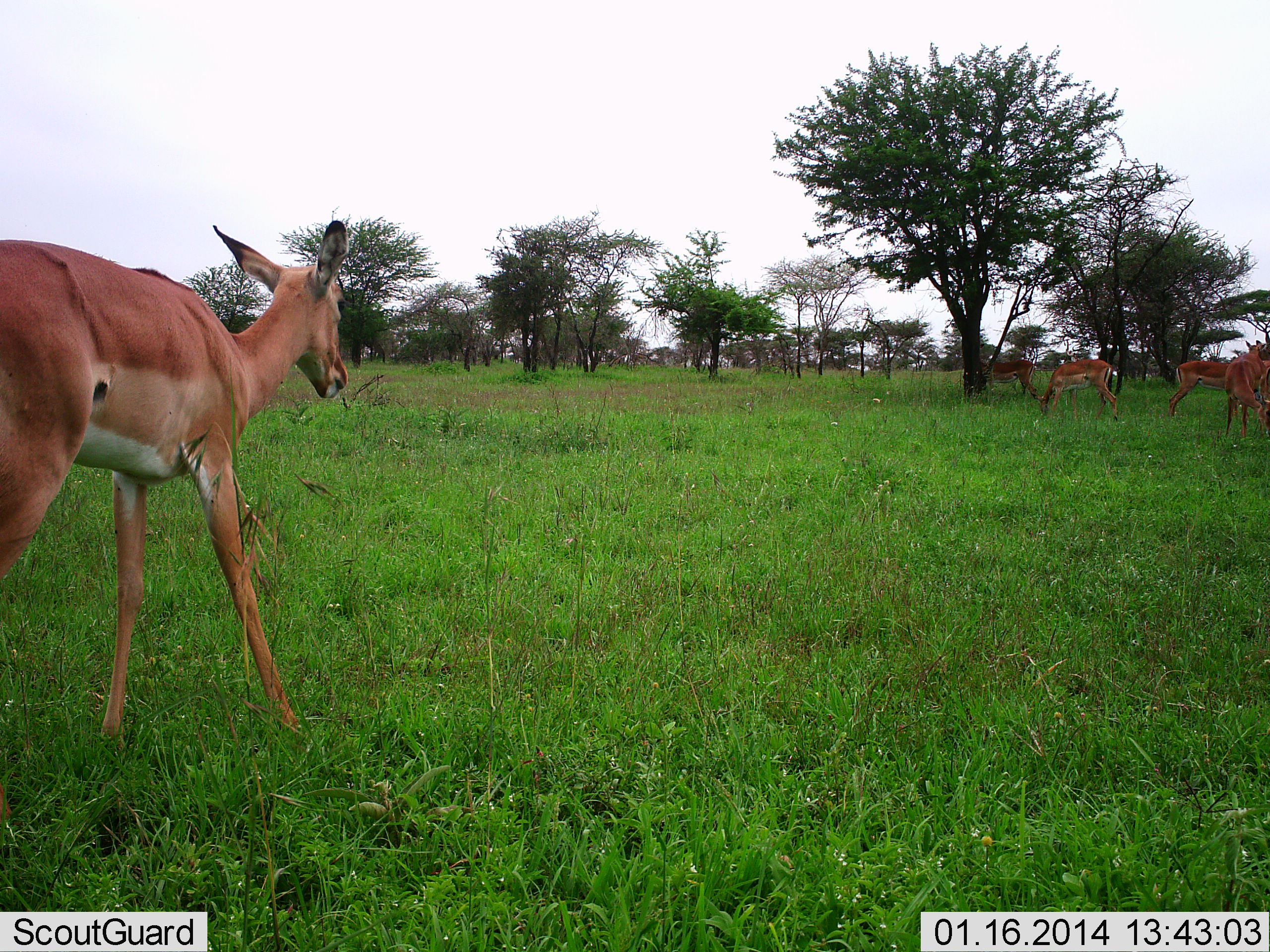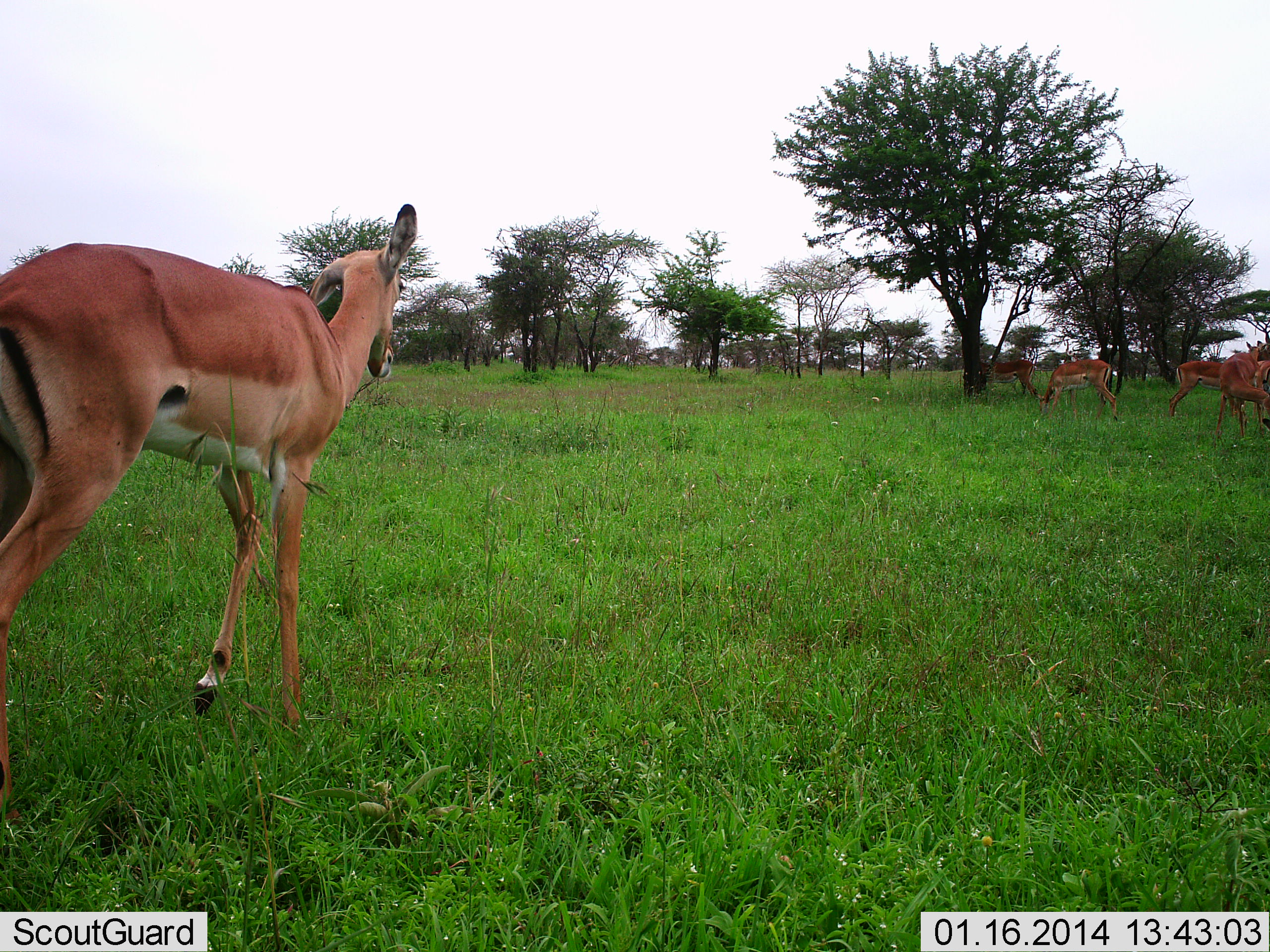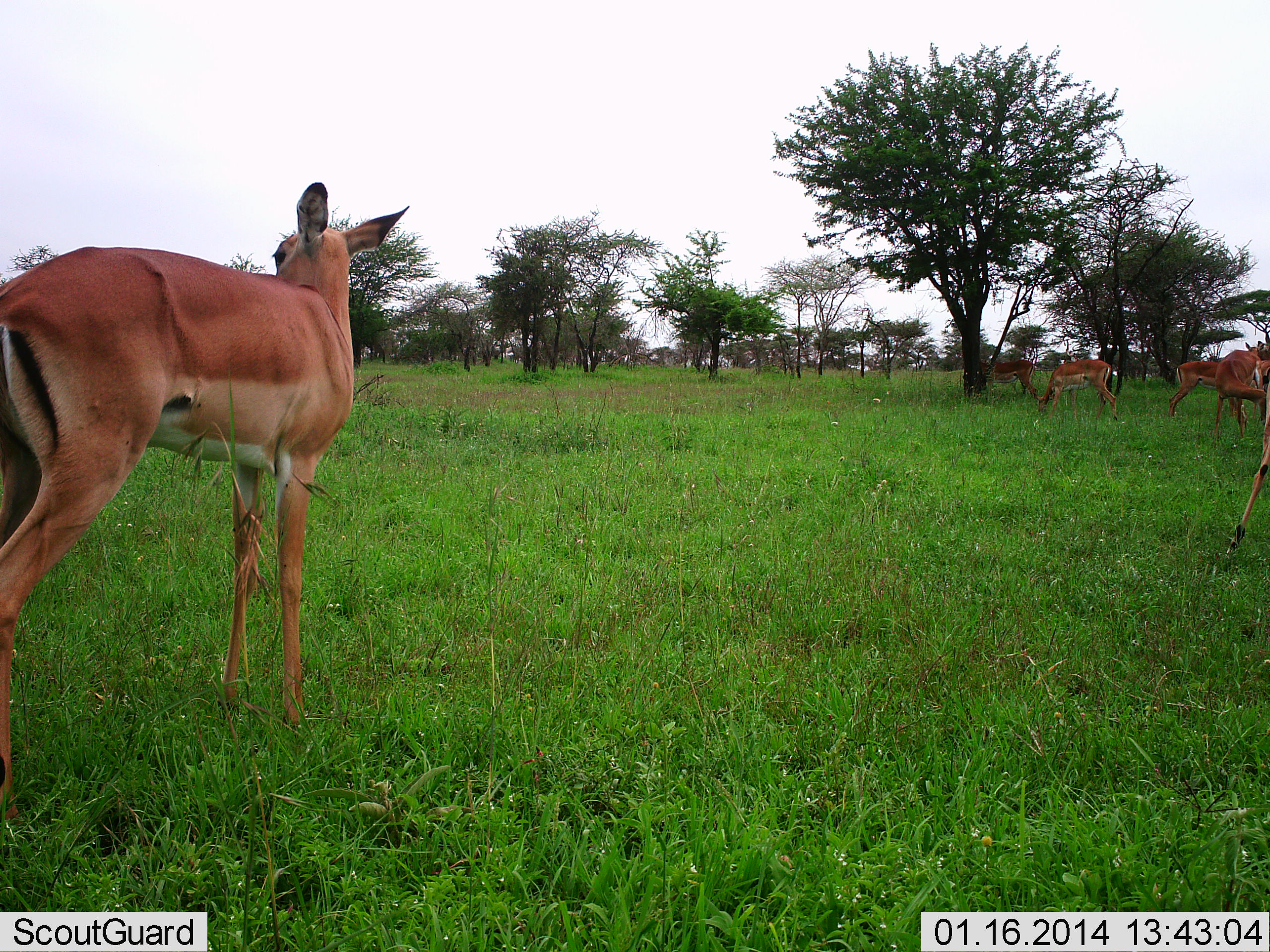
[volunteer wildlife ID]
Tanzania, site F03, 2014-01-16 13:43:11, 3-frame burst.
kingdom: Animalia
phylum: Chordata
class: Mammalia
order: Artiodactyla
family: Bovidae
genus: Aepyceros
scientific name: Aepyceros melampus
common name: impala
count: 5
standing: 50%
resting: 0%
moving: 60%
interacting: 0%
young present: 10%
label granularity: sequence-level